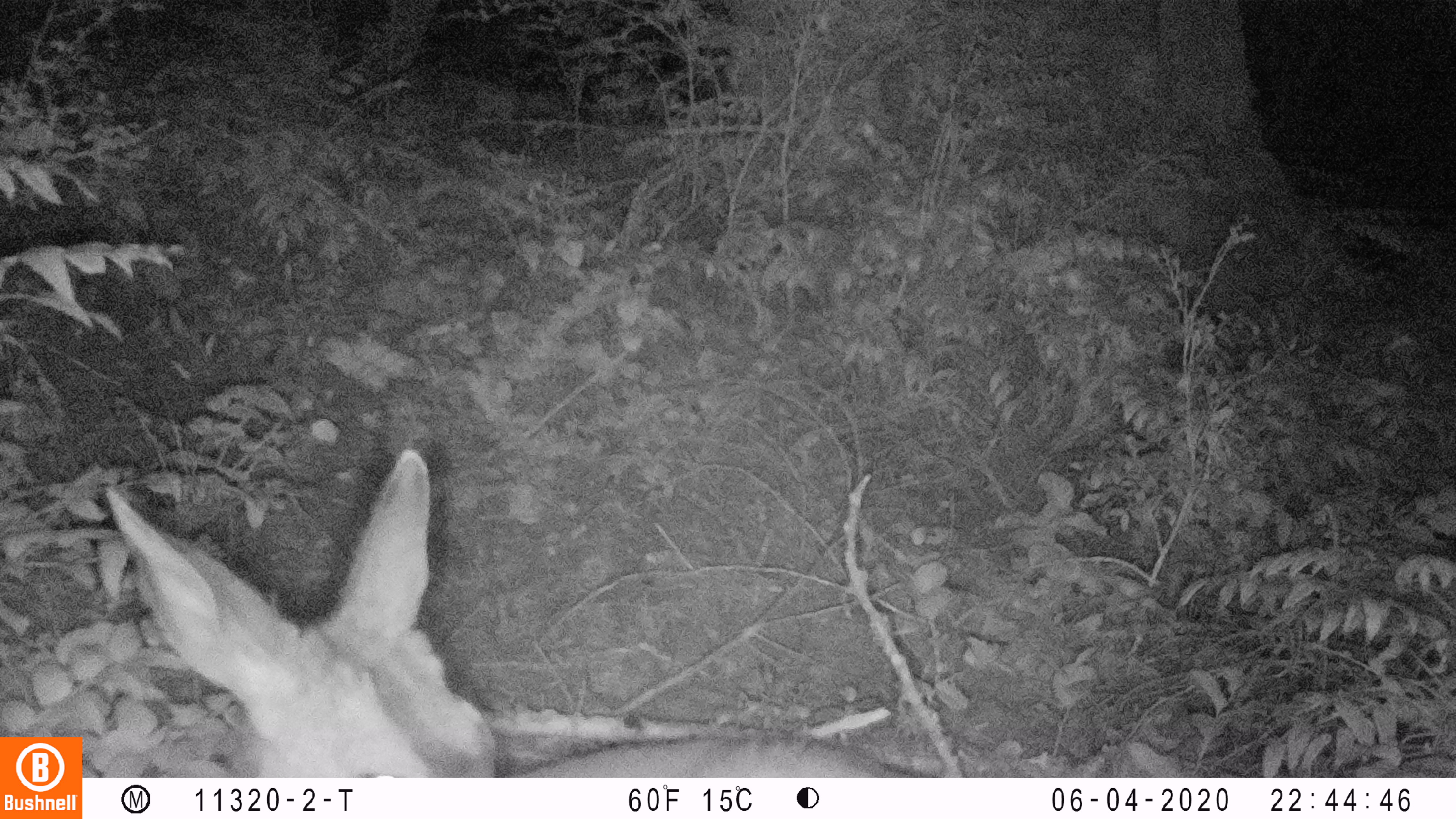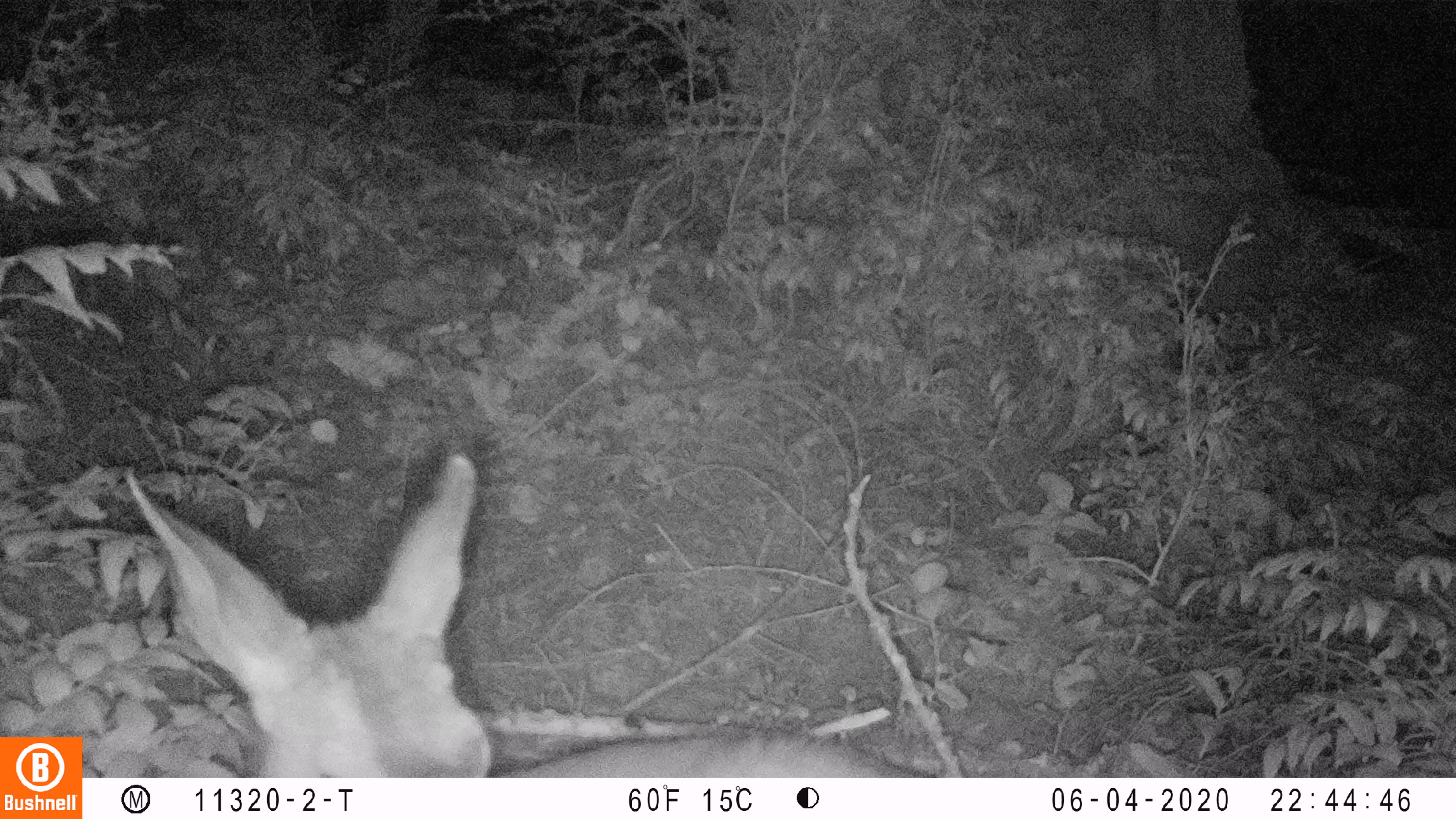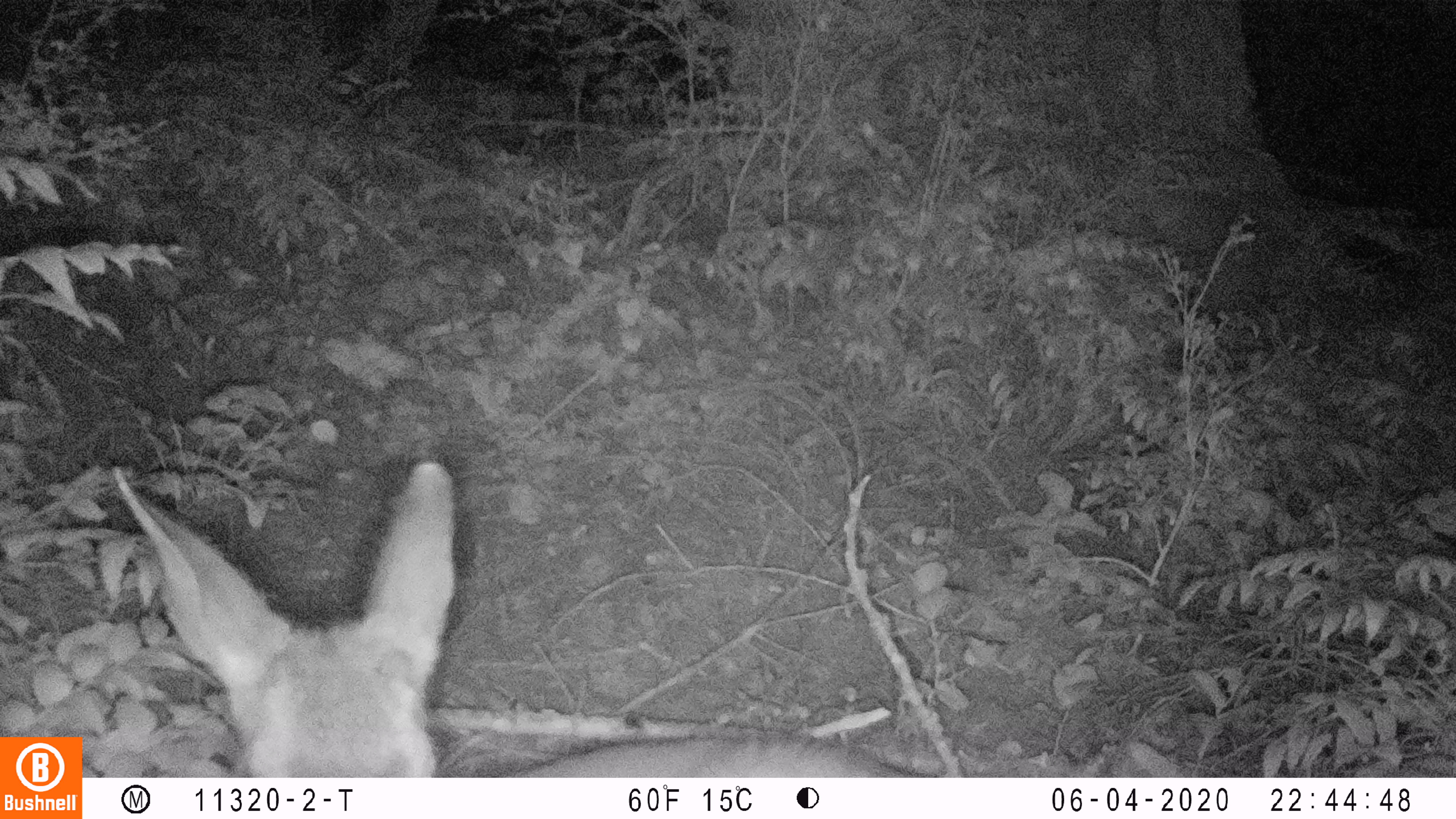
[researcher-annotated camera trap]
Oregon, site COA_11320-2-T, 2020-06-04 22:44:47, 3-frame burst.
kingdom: Animalia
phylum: Chordata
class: Mammalia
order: Artiodactyla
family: Cervidae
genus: Odocoileus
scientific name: Odocoileus hemionus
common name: black-tailed deer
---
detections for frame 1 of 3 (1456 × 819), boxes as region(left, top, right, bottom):
black-tailed deer: region(103, 444, 918, 770)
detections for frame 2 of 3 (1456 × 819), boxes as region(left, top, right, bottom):
black-tailed deer: region(114, 444, 935, 772)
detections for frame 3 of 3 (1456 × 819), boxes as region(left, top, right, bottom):
black-tailed deer: region(108, 450, 918, 774)